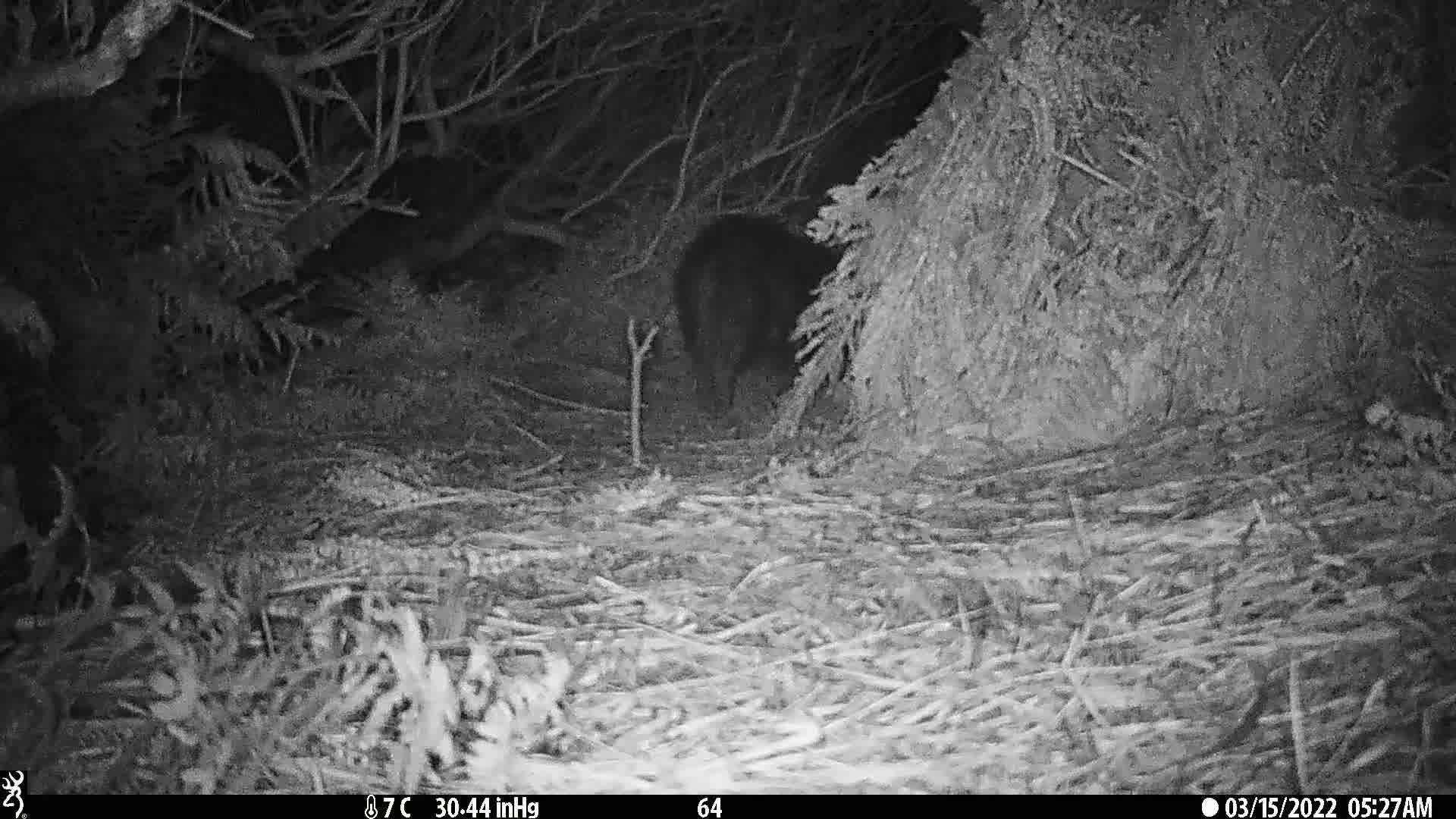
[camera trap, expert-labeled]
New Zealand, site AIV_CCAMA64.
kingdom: Animalia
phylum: Chordata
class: Mammalia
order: Artiodactyla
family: Suidae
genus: Sus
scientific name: Sus scrofa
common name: pig